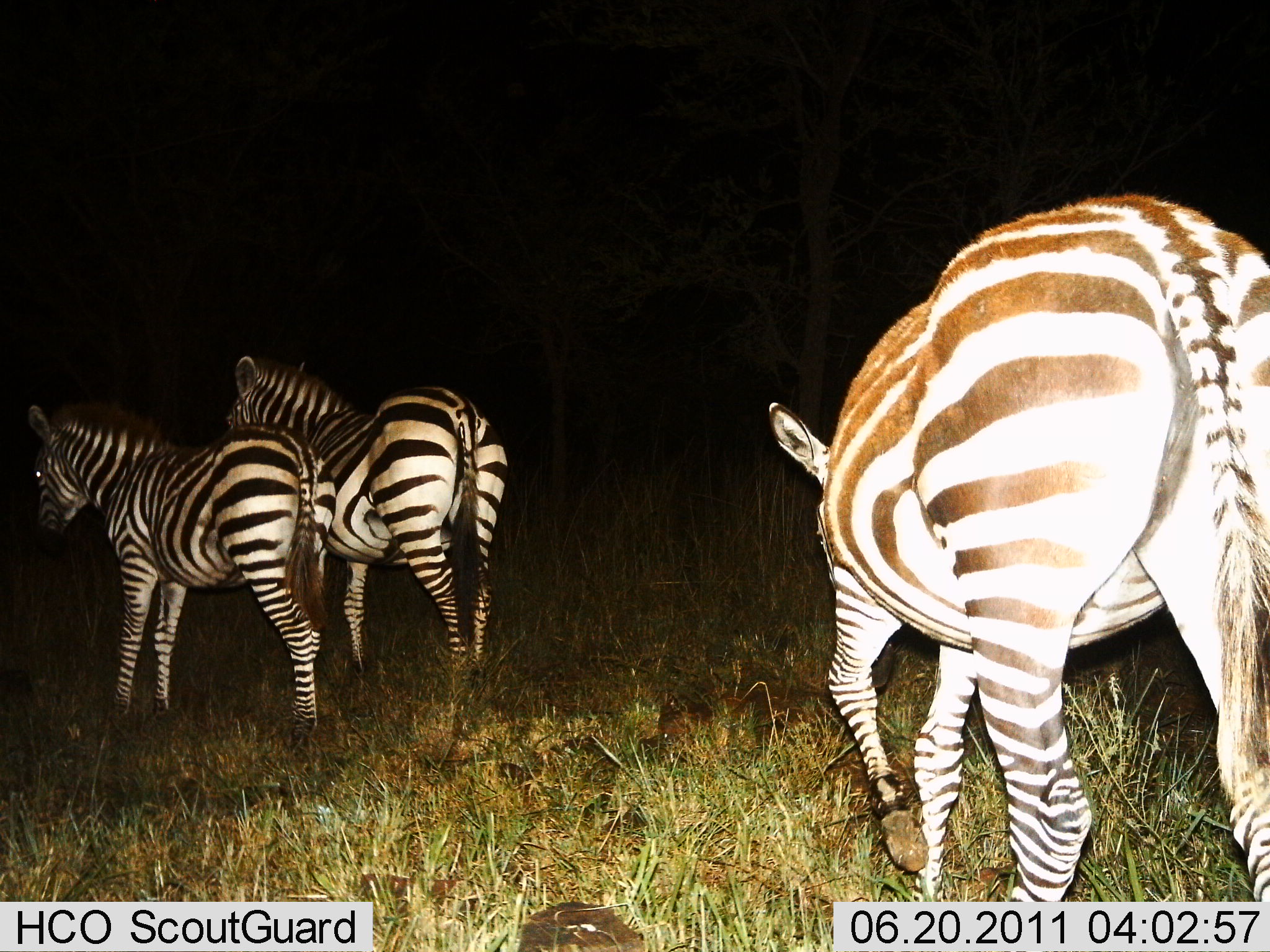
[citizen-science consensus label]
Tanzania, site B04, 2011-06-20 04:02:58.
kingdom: Animalia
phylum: Chordata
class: Mammalia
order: Perissodactyla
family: Equidae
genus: Equus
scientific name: Equus quagga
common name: plains zebra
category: zebra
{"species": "zebra (plains zebra) (Equus quagga)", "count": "3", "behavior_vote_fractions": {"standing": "38%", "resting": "0%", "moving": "92%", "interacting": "0%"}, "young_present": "8%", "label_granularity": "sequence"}